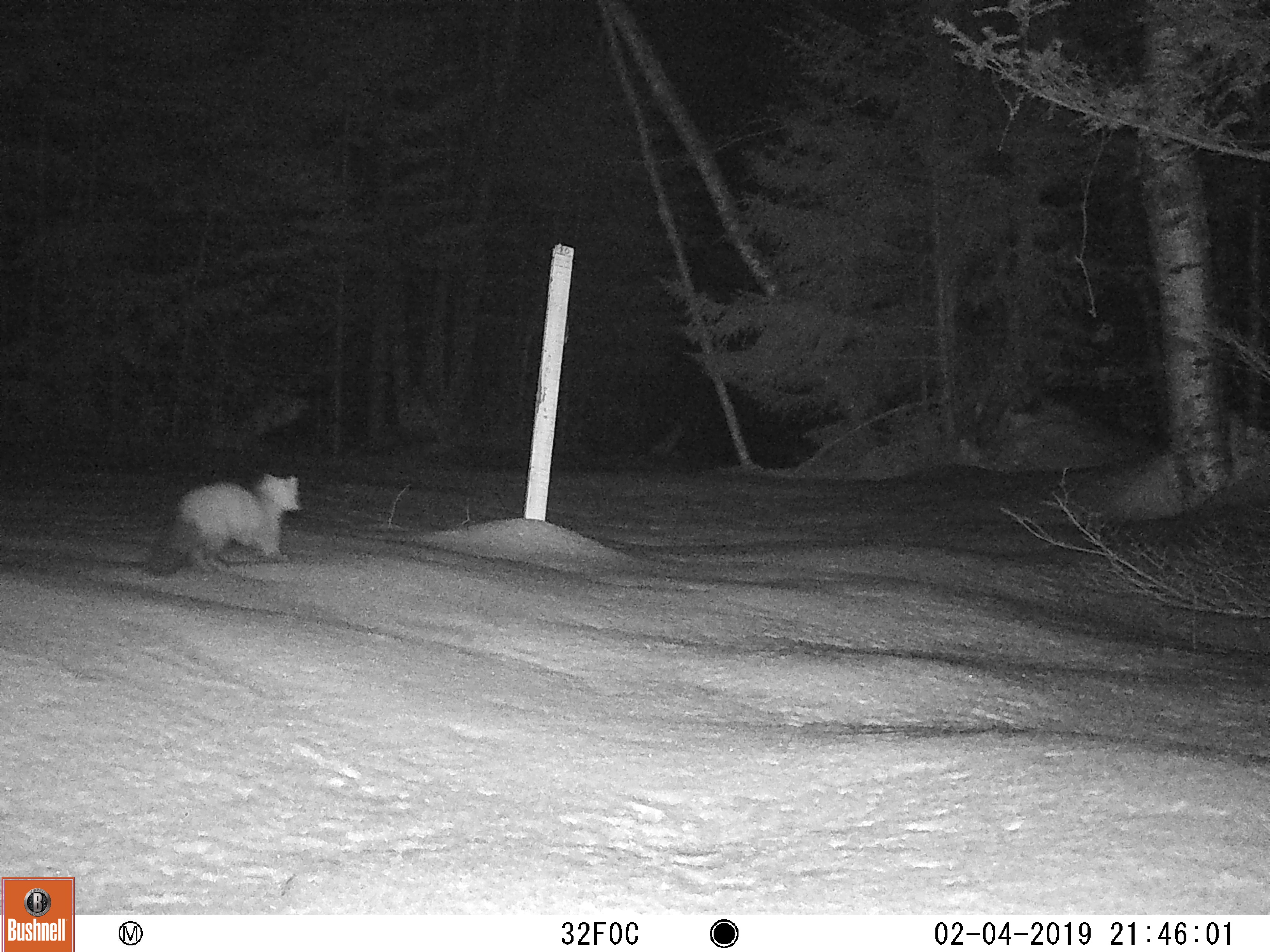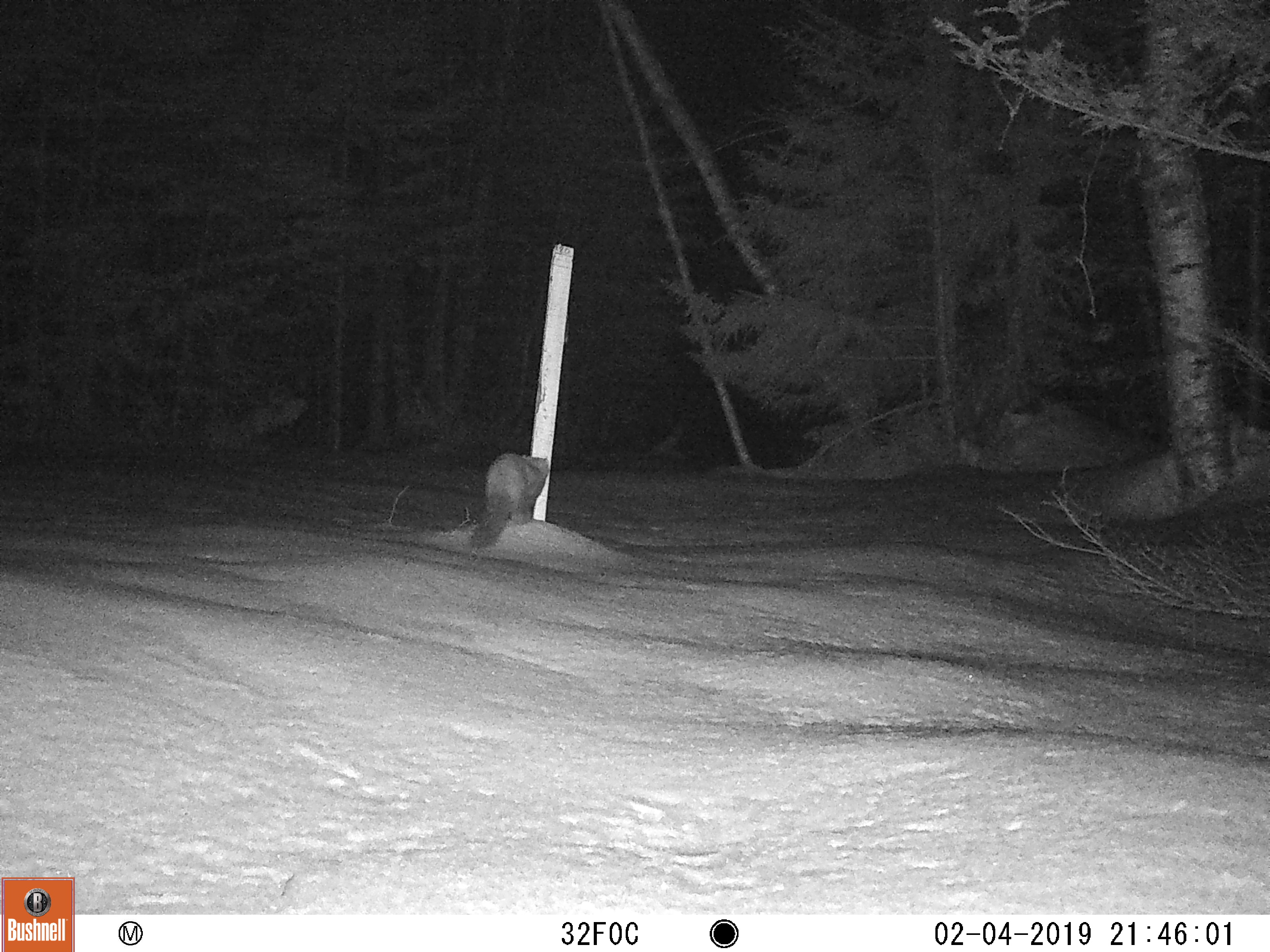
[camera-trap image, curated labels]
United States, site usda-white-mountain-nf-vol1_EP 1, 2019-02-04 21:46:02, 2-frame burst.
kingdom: Animalia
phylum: Chordata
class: Mammalia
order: Carnivora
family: Mustelidae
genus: Martes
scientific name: Martes americana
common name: american marten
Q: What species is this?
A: American marten (Martes americana).